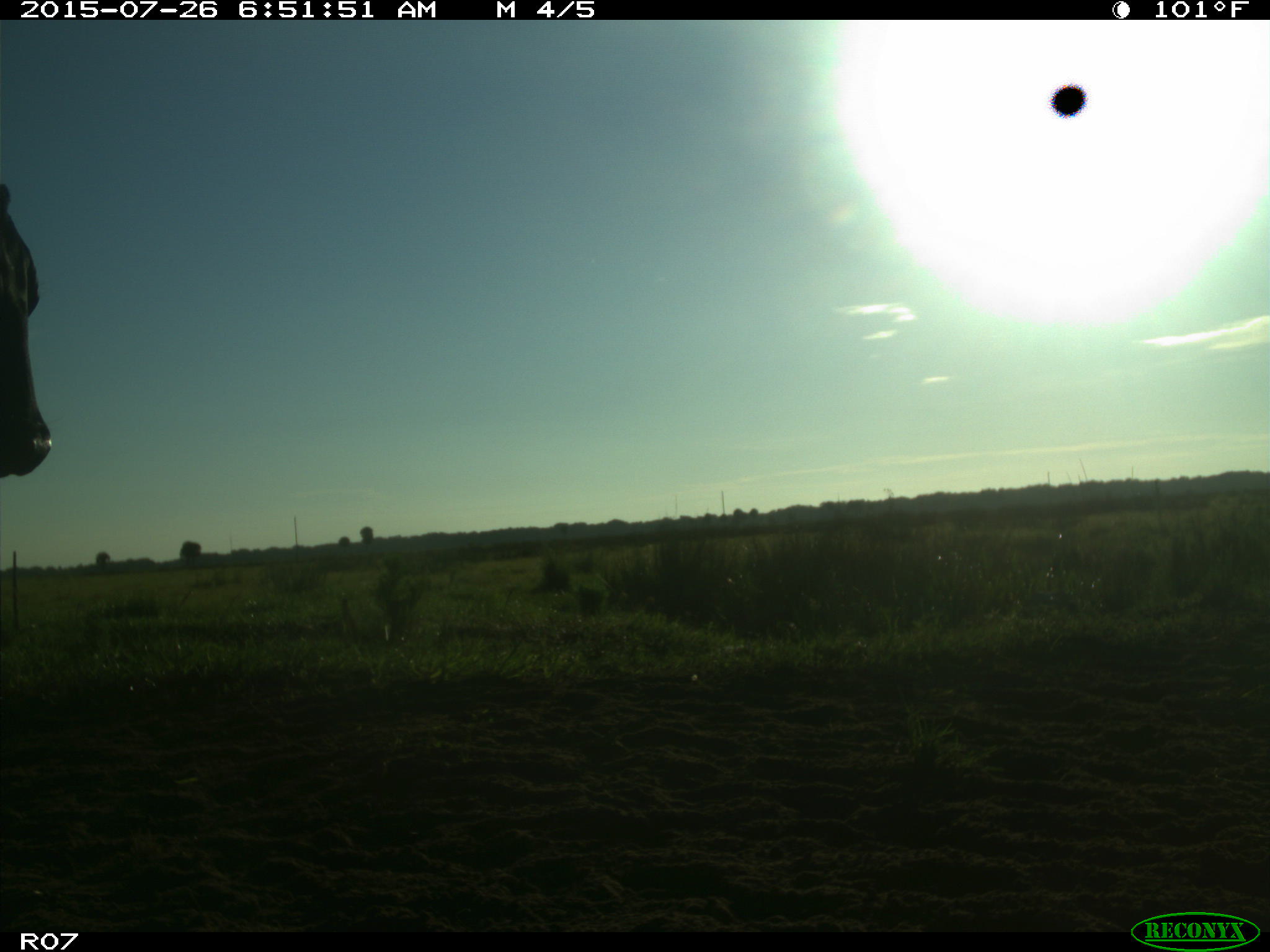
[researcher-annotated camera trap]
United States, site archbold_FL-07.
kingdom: Animalia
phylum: Chordata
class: Mammalia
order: Artiodactyla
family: Bovidae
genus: Bos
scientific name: Bos taurus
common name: domestic cow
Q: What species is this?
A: Bos taurus (domestic cow).